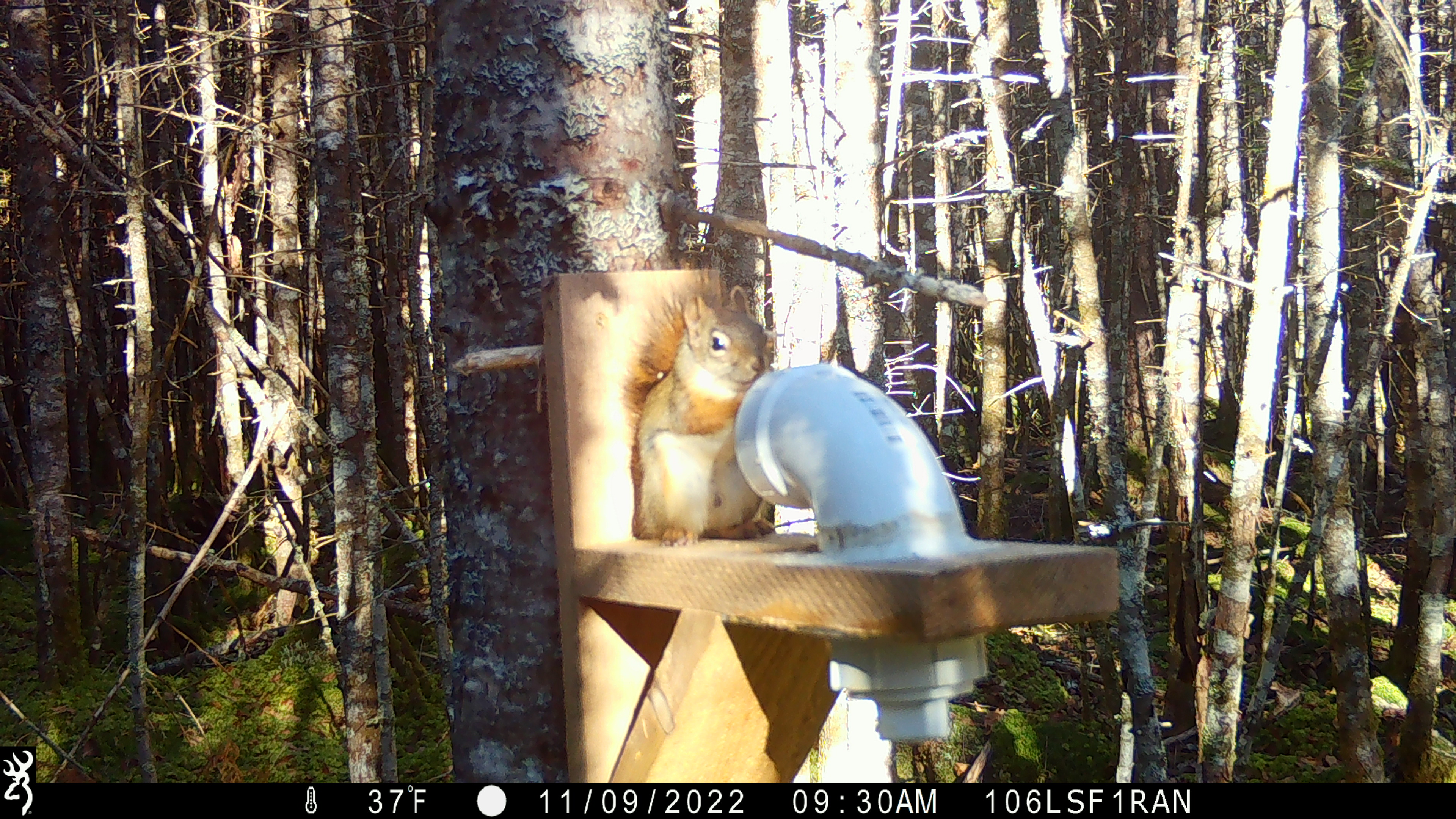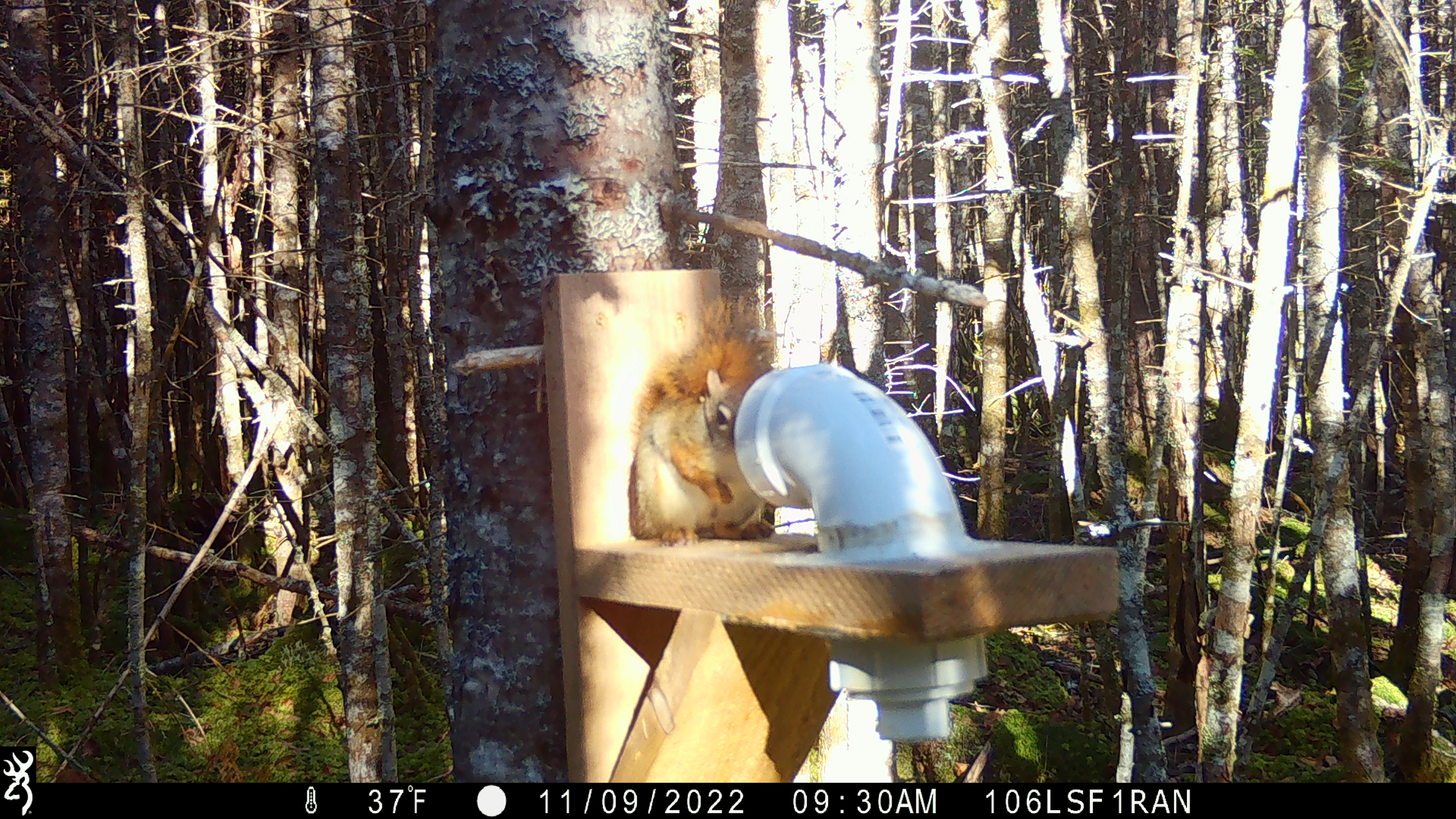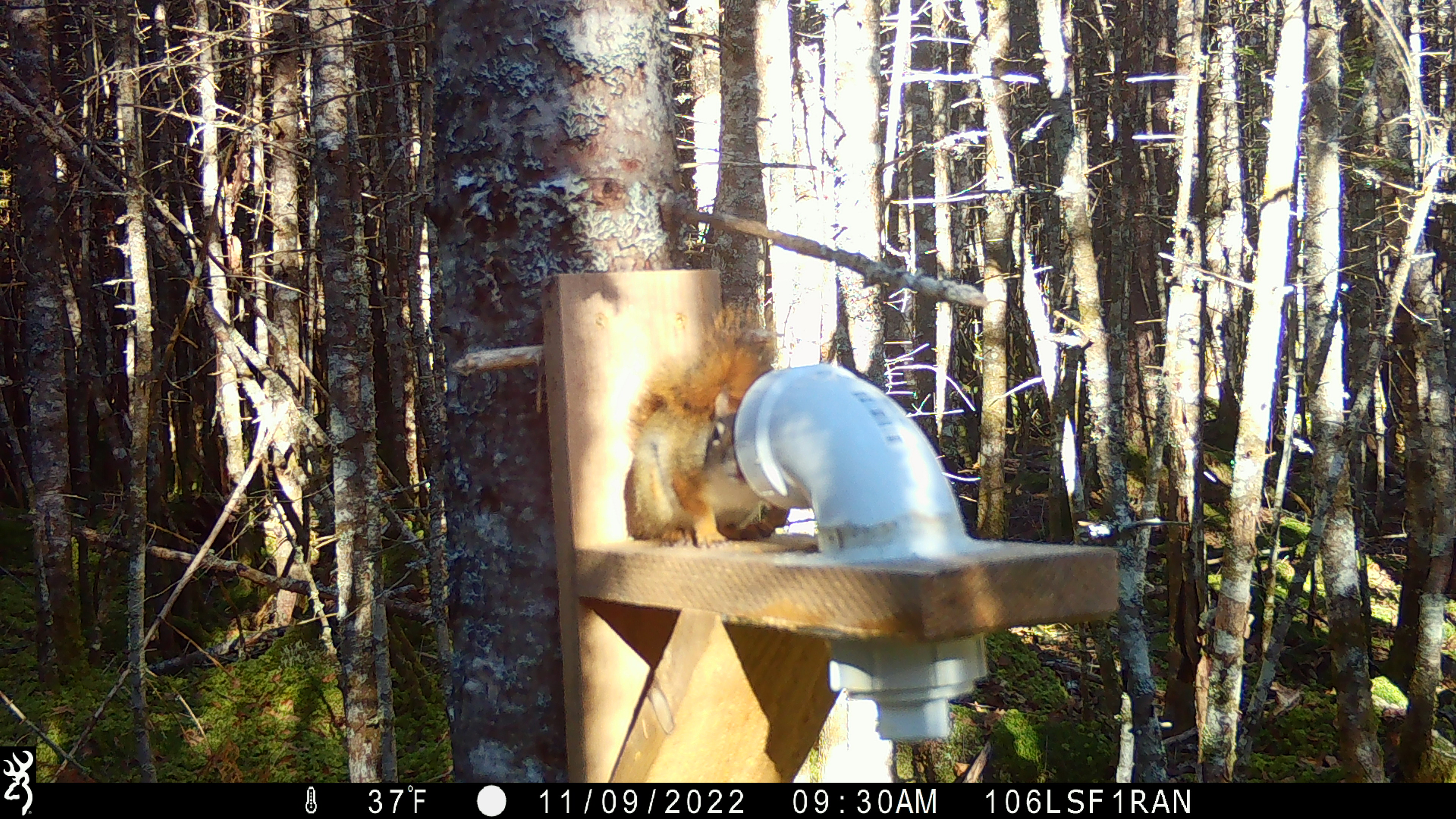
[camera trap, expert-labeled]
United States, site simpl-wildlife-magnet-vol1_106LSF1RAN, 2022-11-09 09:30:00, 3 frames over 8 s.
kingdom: Animalia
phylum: Chordata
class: Mammalia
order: Rodentia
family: Sciuridae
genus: Tamiasciurus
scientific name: Tamiasciurus hudsonicus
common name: red squirrel